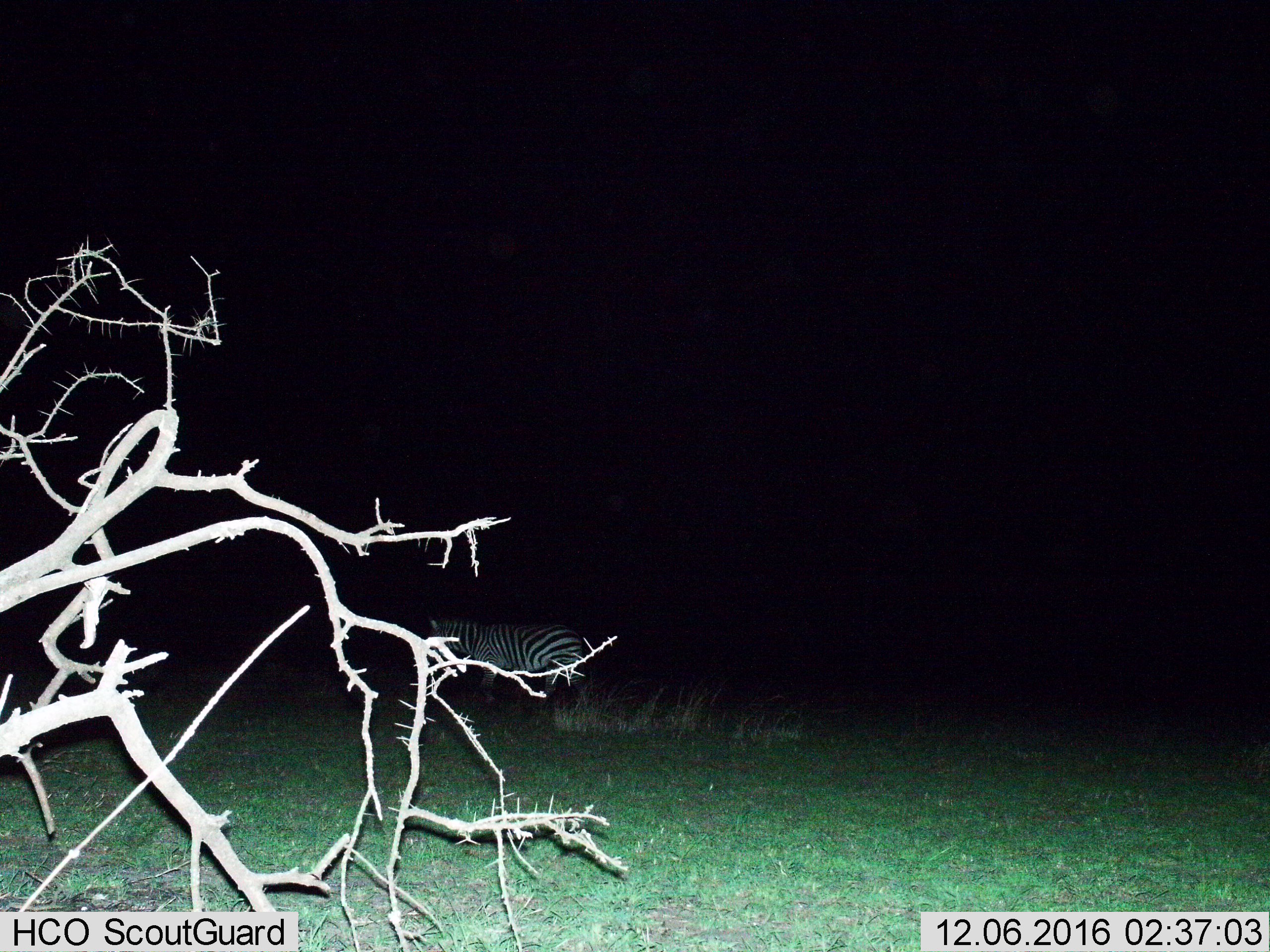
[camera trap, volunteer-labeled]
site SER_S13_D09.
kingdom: Animalia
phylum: Chordata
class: Mammalia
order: Perissodactyla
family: Equidae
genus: Equus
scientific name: Equus quagga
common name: plains zebra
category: zebraplains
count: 1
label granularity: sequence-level